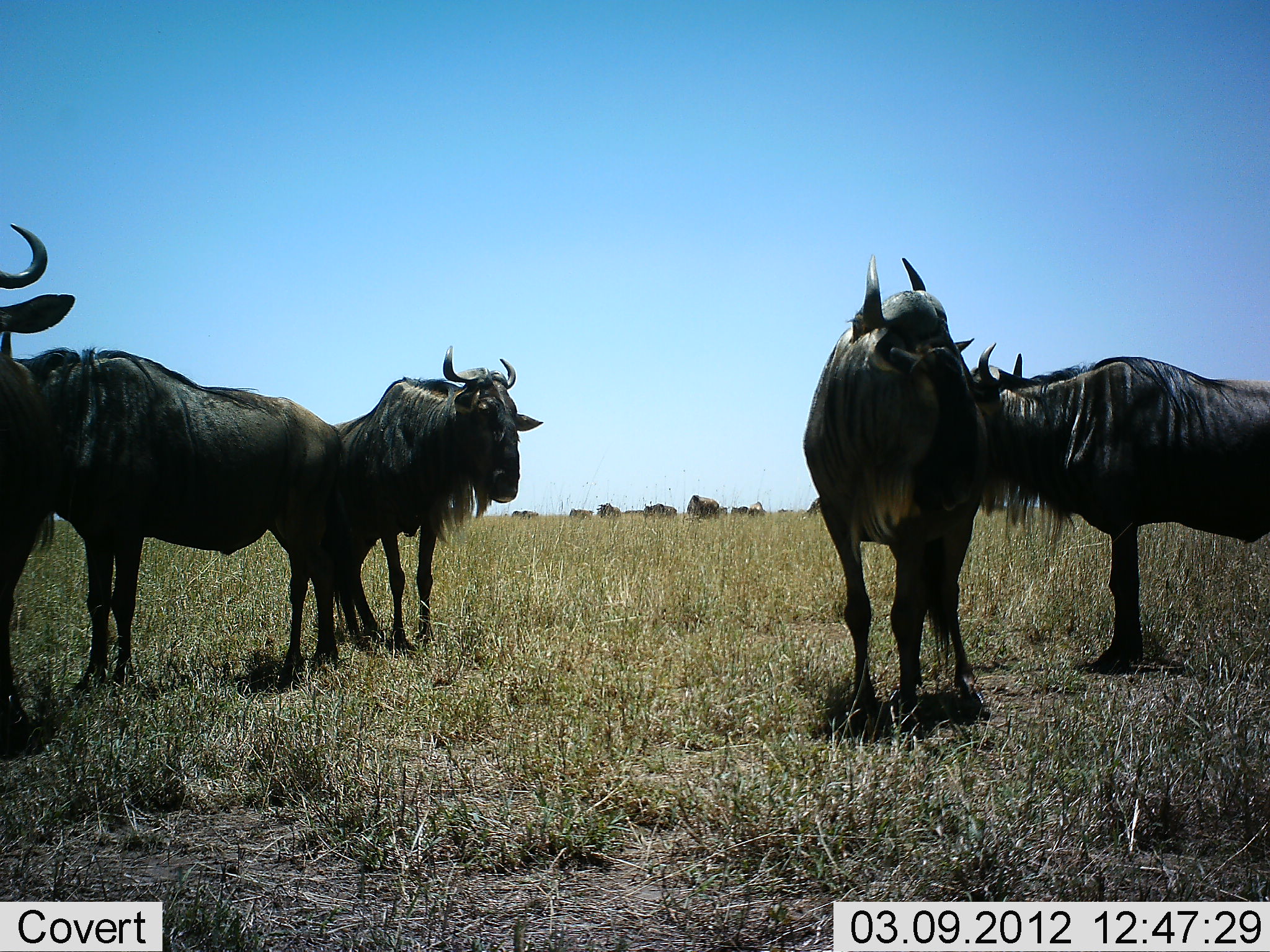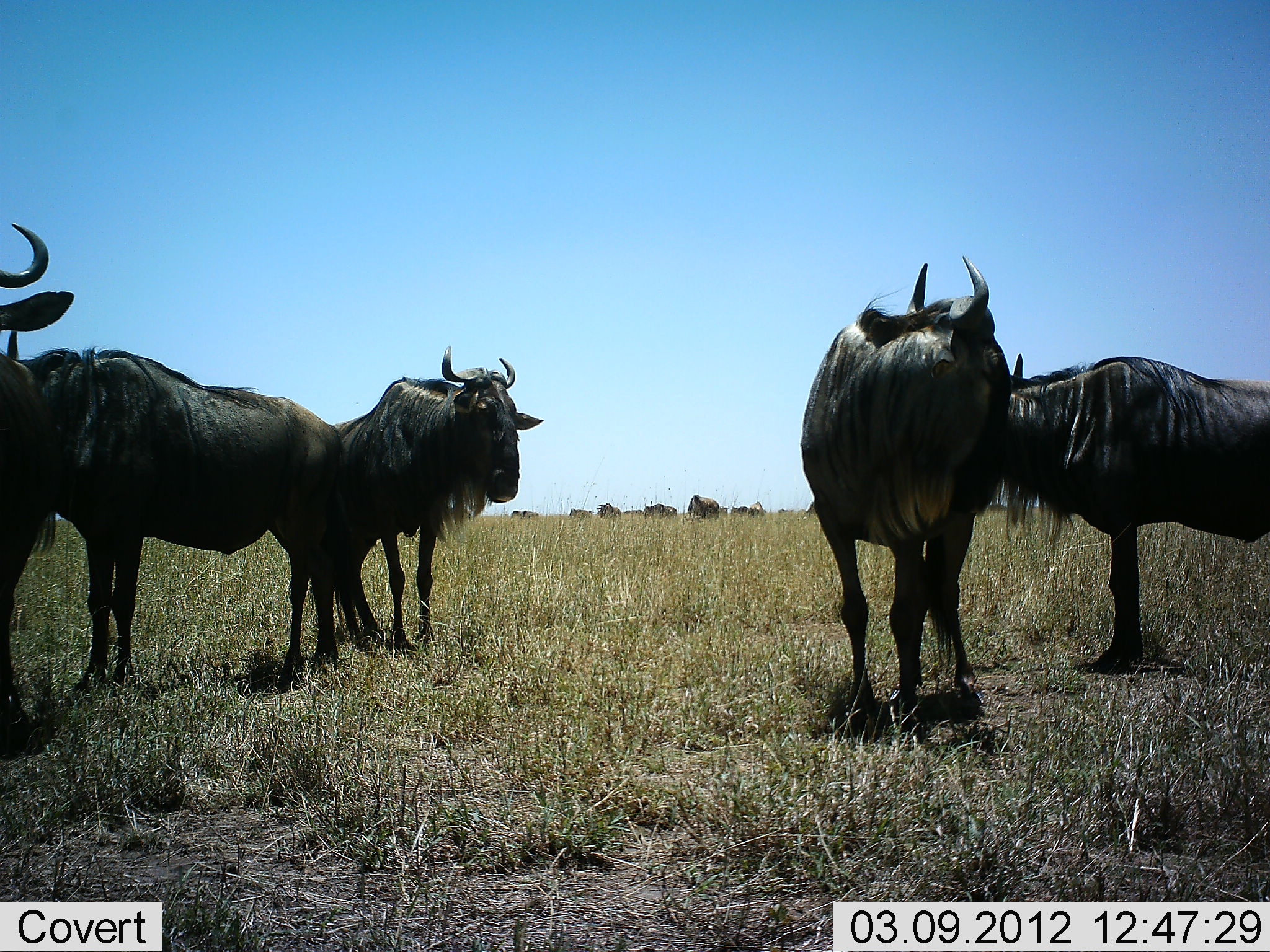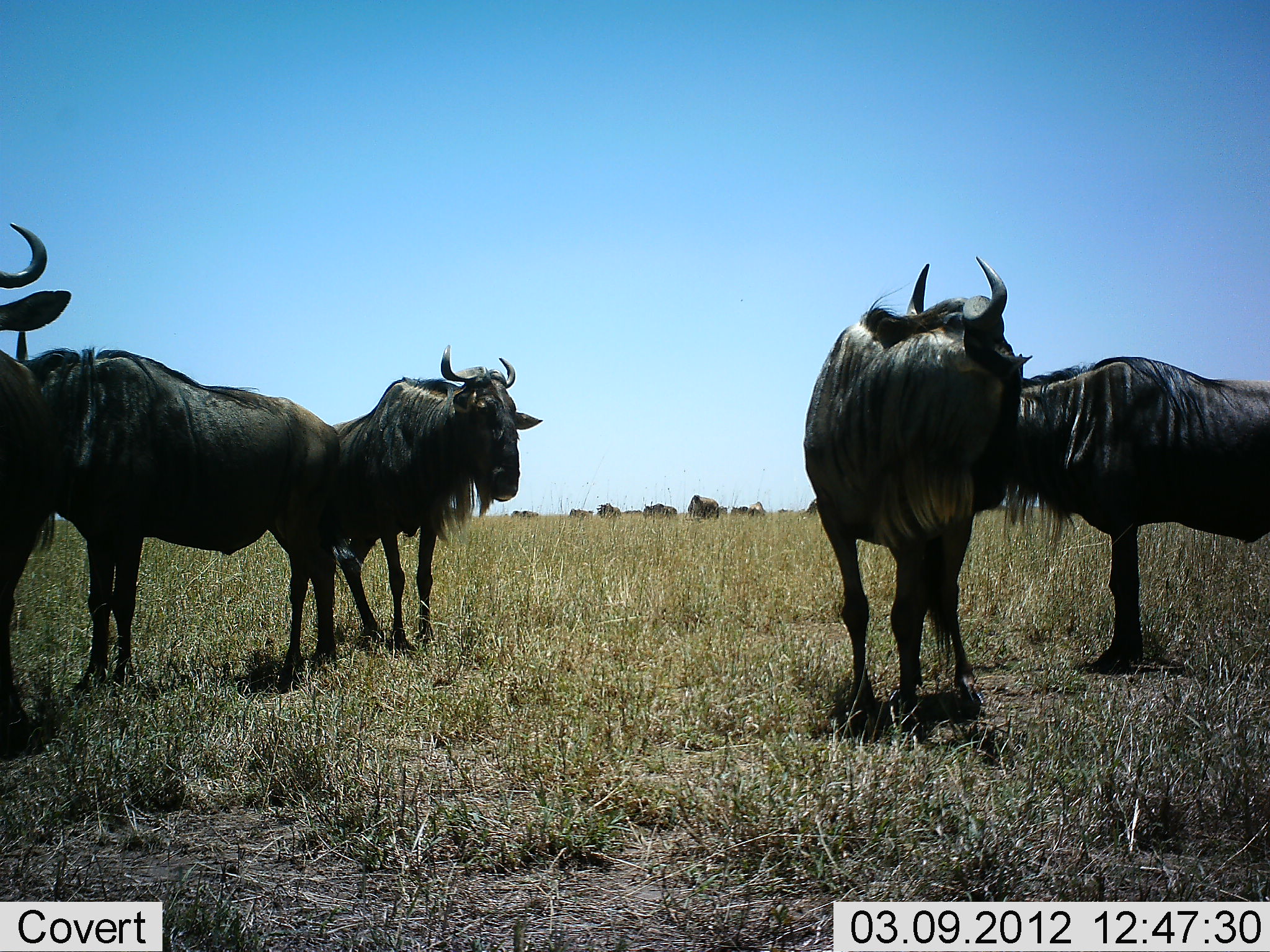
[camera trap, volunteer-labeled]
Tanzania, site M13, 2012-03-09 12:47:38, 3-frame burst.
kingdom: Animalia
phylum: Chordata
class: Mammalia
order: Artiodactyla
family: Bovidae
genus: Connochaetes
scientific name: Connochaetes taurinus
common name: blue wildebeest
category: wildebeest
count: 11-50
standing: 96%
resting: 8%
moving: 0%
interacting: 0%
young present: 0%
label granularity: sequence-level